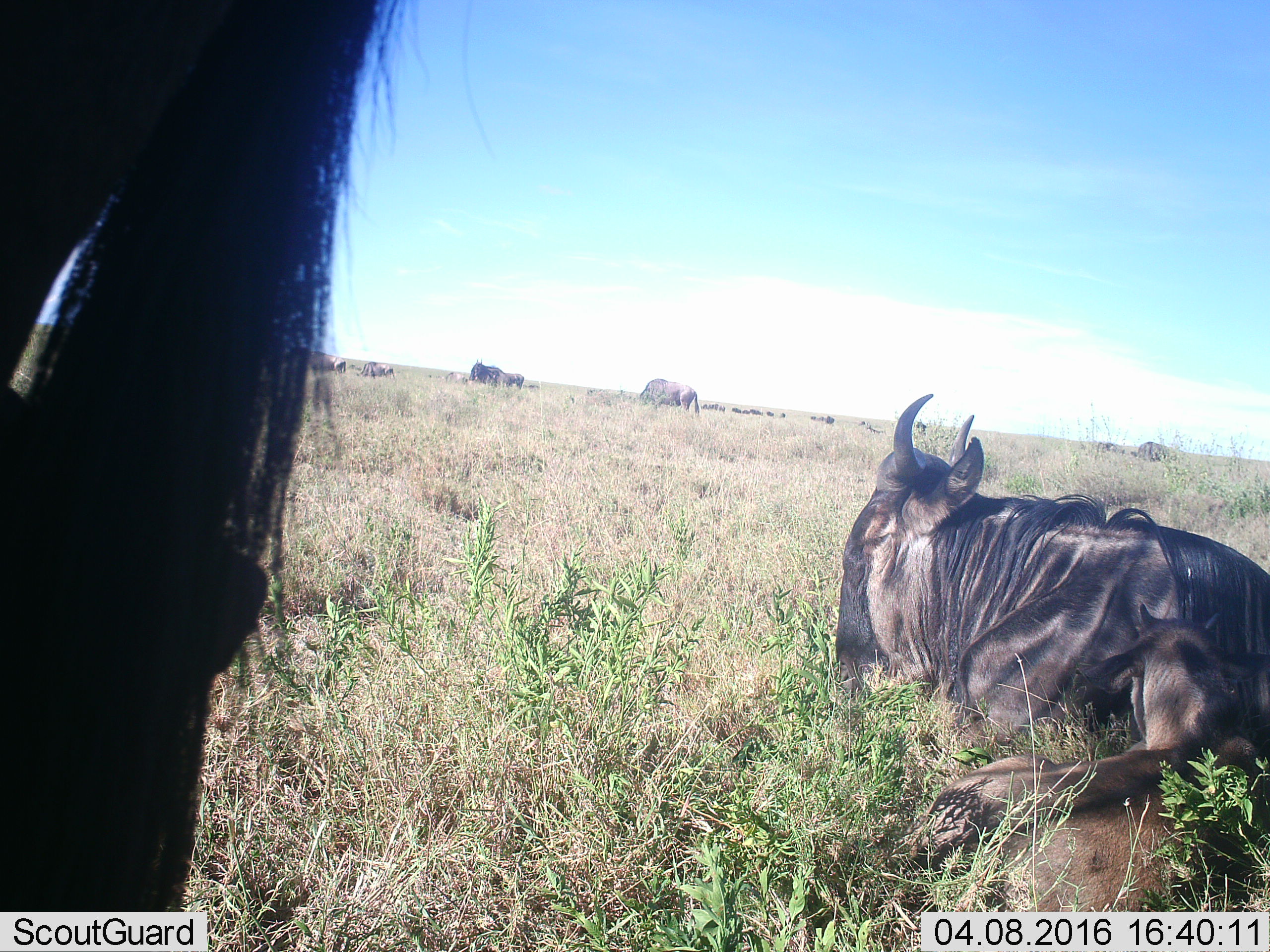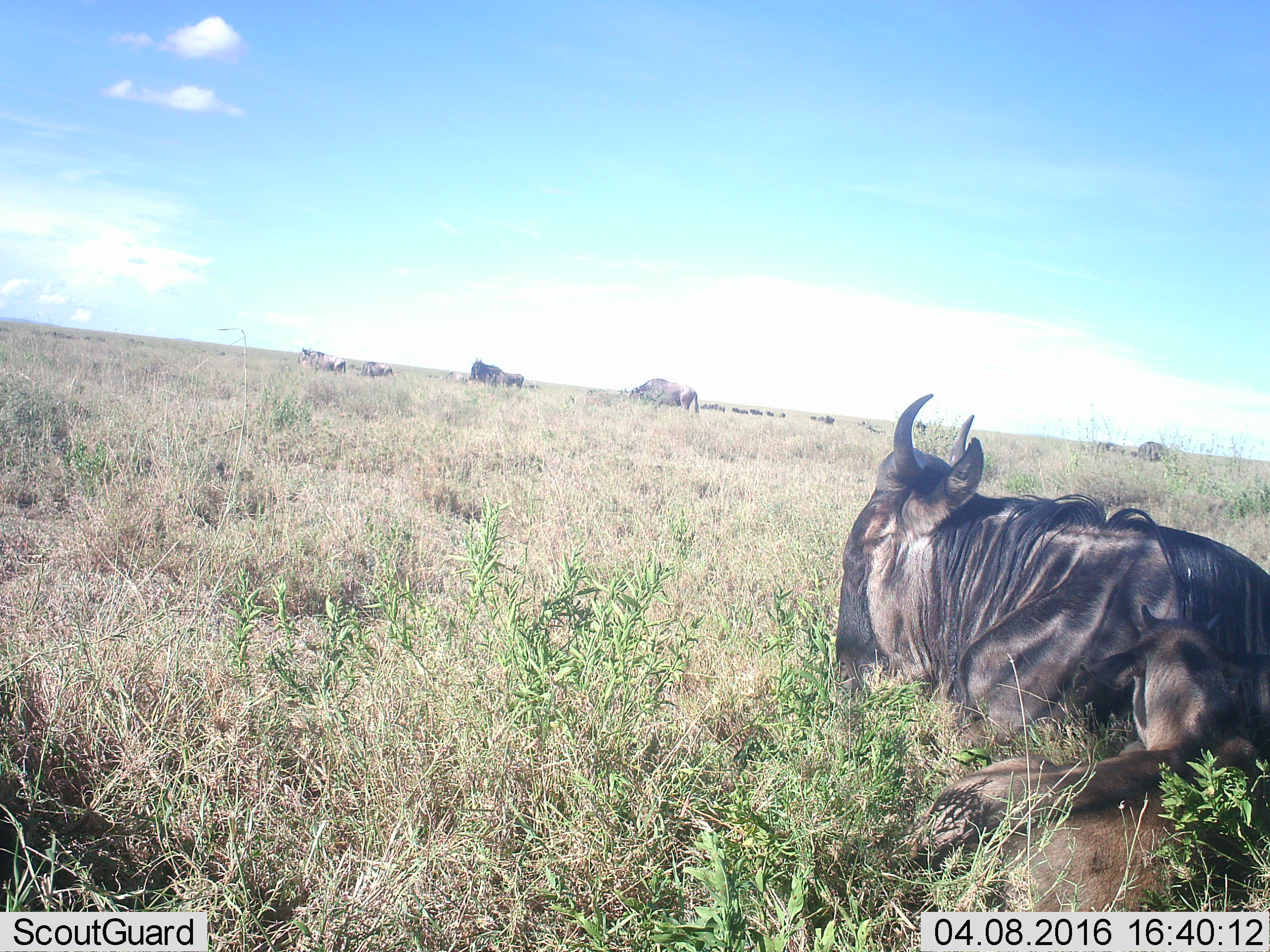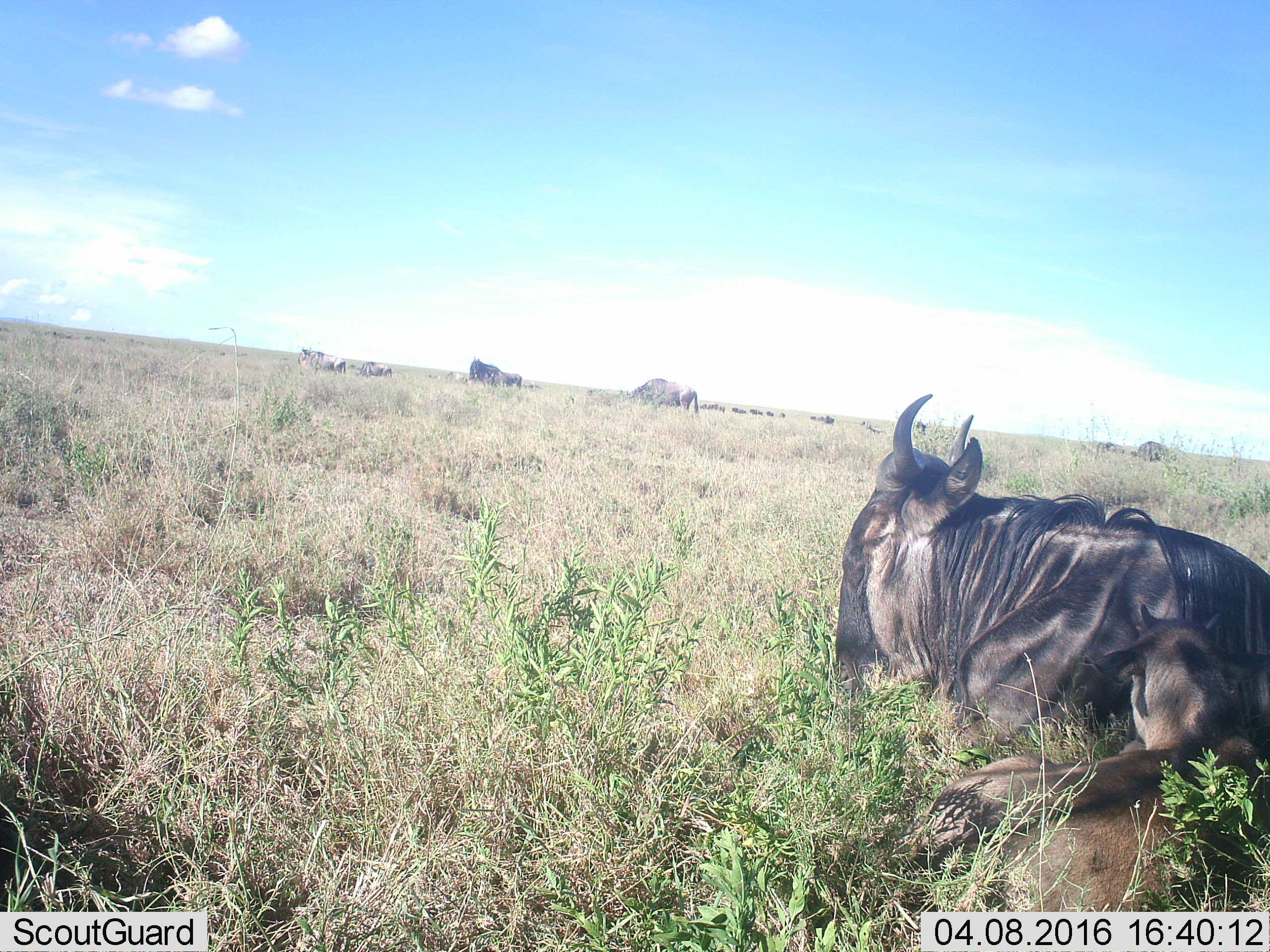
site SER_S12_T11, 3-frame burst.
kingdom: Animalia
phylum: Chordata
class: Mammalia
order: Artiodactyla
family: Bovidae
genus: Connochaetes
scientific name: Connochaetes taurinus taurinus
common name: blue wildebeest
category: wildebeestblue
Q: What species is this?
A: Wildebeestblue (blue wildebeest) (Connochaetes taurinus taurinus).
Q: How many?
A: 11-50.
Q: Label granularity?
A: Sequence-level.